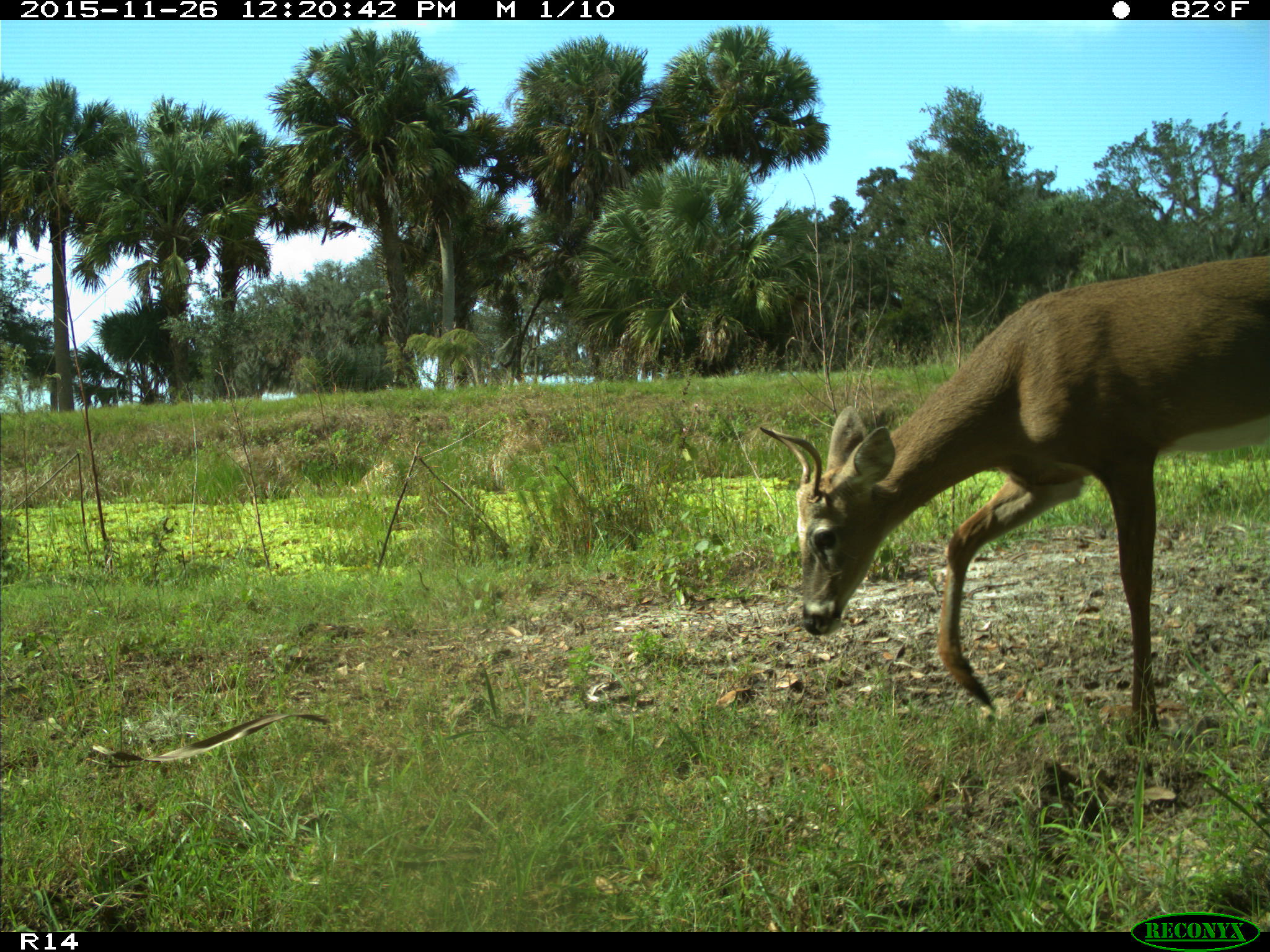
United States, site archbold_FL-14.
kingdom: Animalia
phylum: Chordata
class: Mammalia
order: Artiodactyla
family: Cervidae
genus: Odocoileus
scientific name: Odocoileus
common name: deer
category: unidentified deer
Unidentified deer (deer) (Odocoileus).